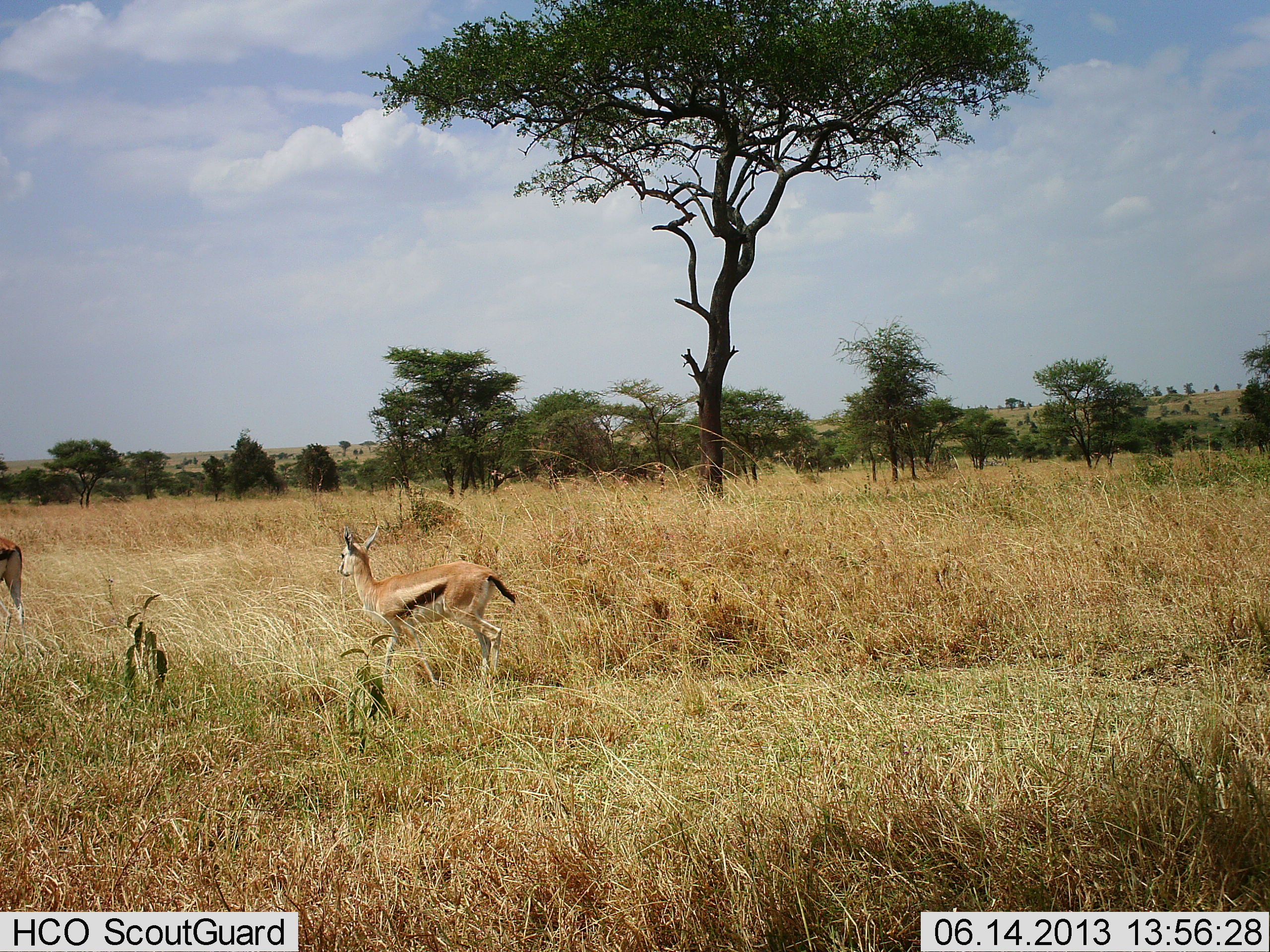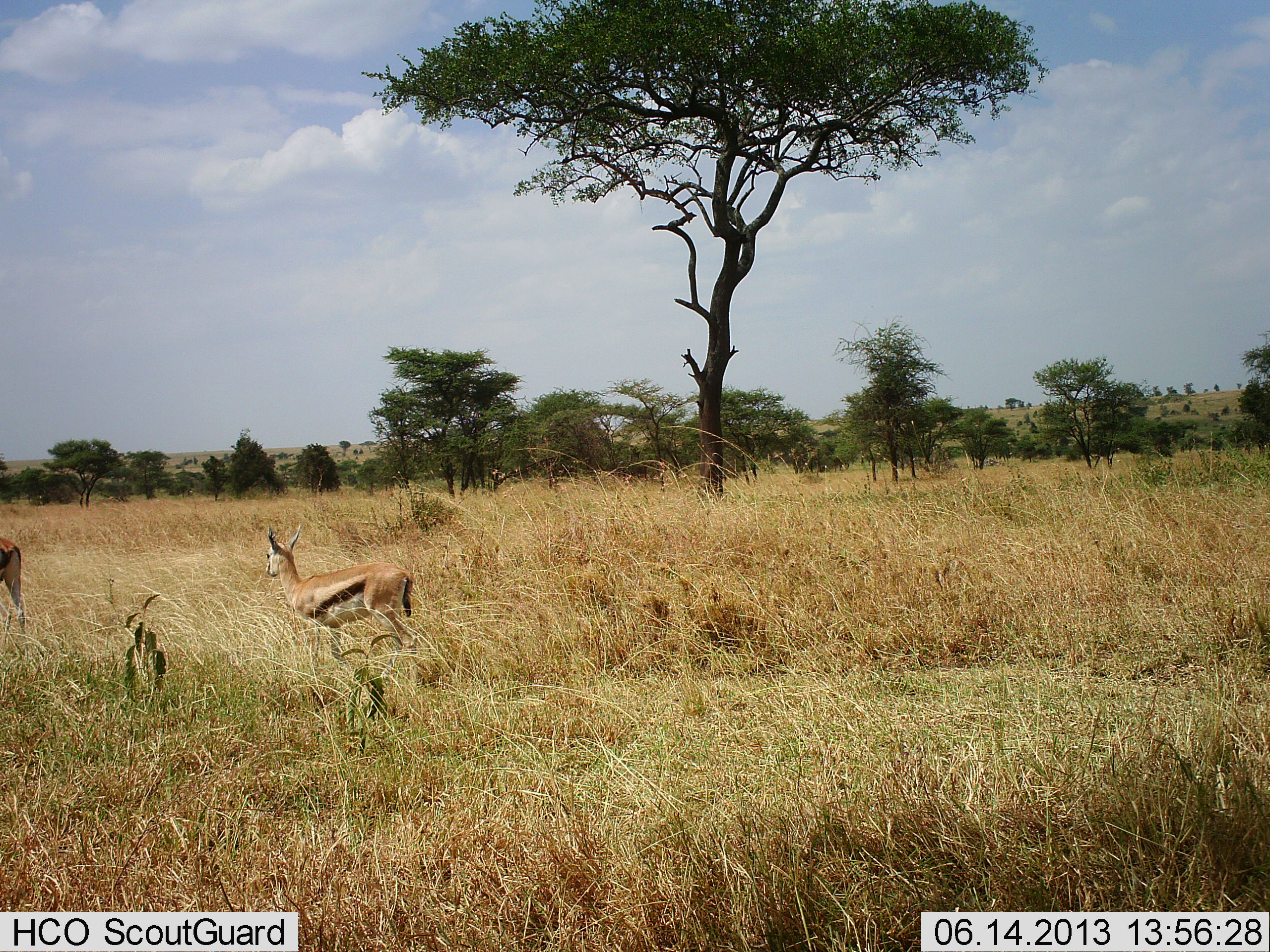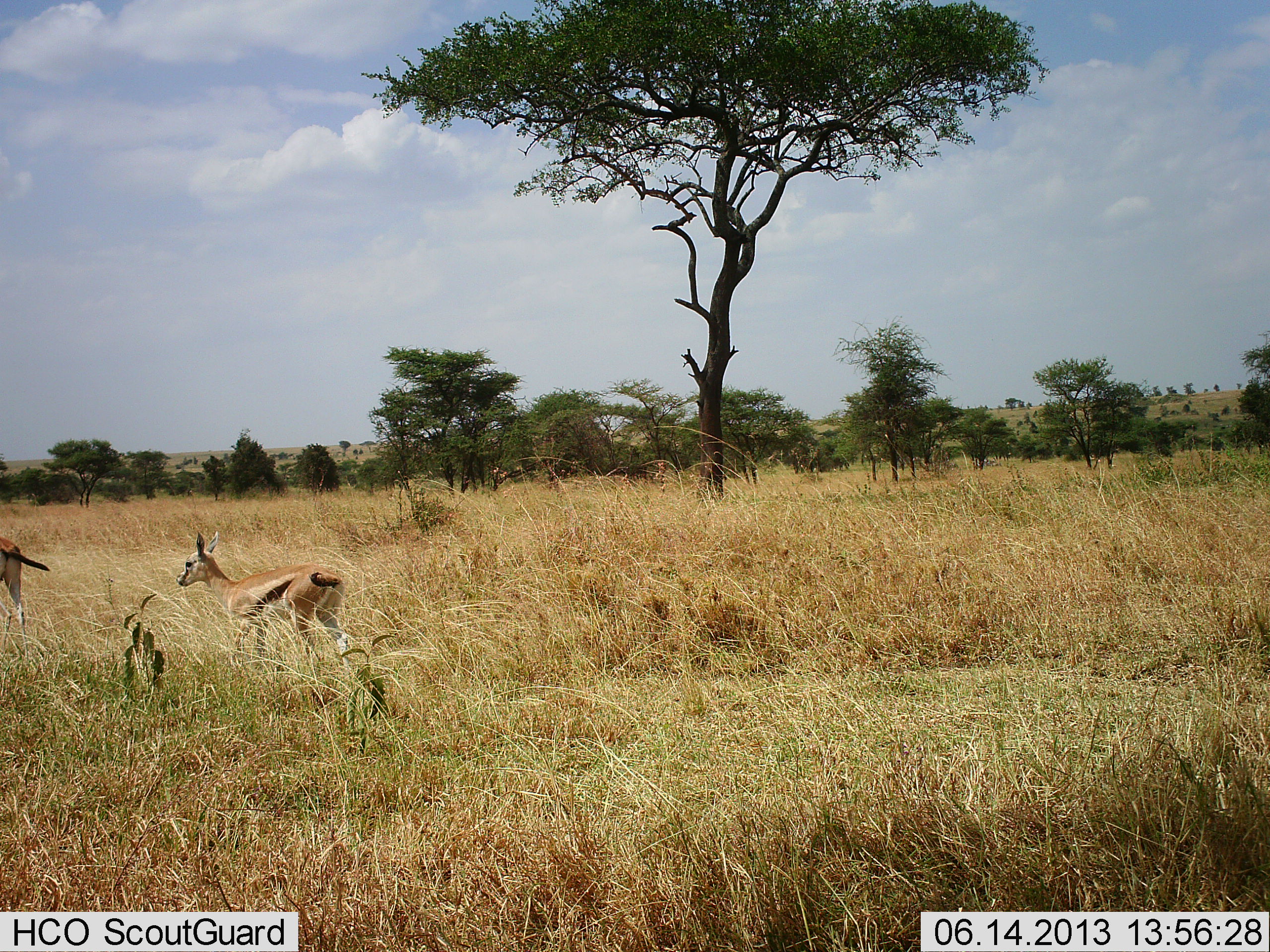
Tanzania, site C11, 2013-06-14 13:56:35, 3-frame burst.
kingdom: Animalia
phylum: Chordata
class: Mammalia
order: Artiodactyla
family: Bovidae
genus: Eudorcas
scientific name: Eudorcas thomsonii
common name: thomson's gazelle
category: gazellethomsons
Gazellethomsons (thomson's gazelle) (Eudorcas thomsonii), count 2. Behavior (volunteer vote fractions): standing 41%, resting 0%, moving 82%, interacting 6%. Young present (vote fraction): 6%. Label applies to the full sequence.